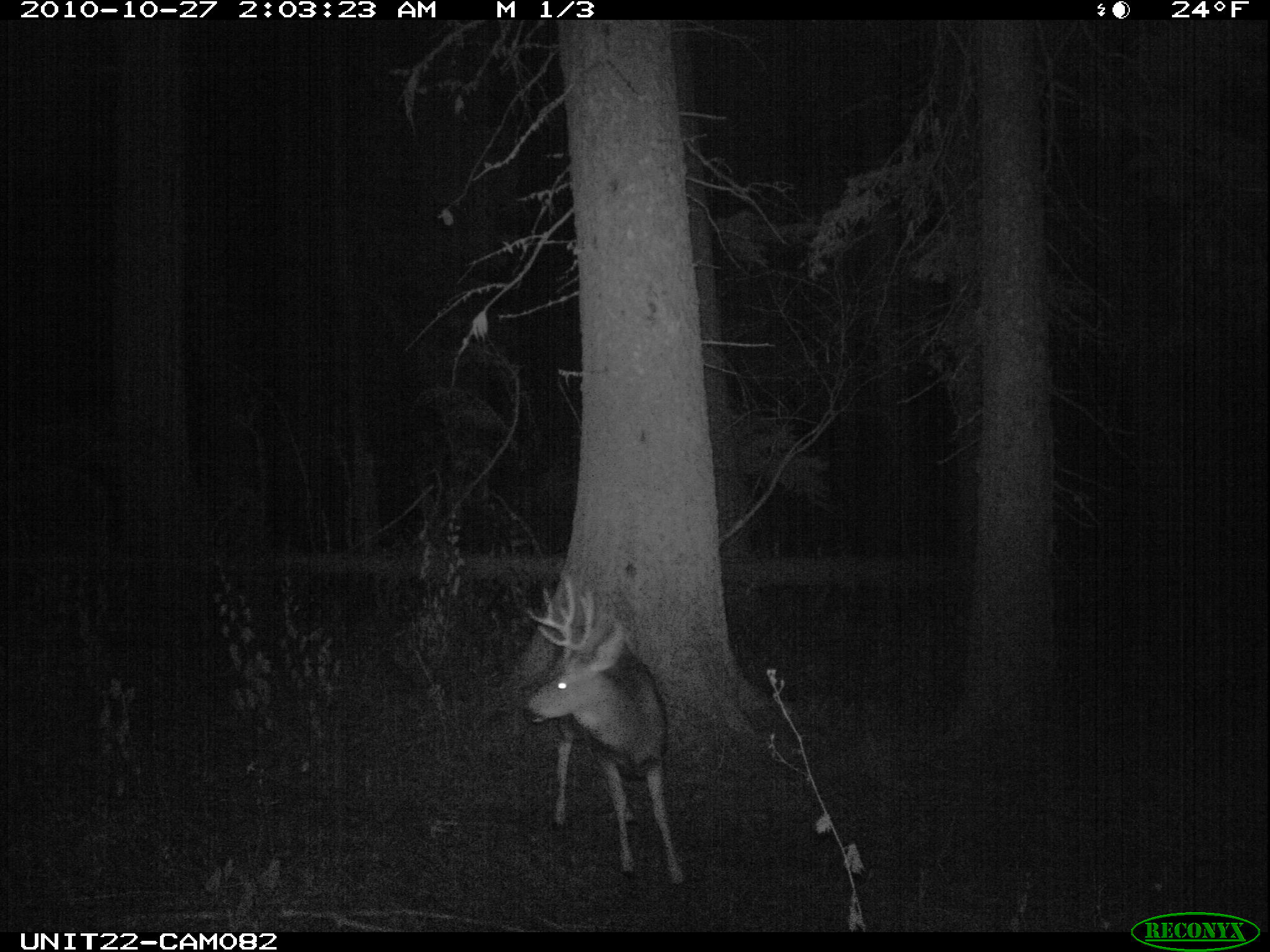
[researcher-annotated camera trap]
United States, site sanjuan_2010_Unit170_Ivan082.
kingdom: Animalia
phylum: Chordata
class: Mammalia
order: Artiodactyla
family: Cervidae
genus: Odocoileus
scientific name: Odocoileus hemionus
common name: mule deer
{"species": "Odocoileus hemionus (mule deer)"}